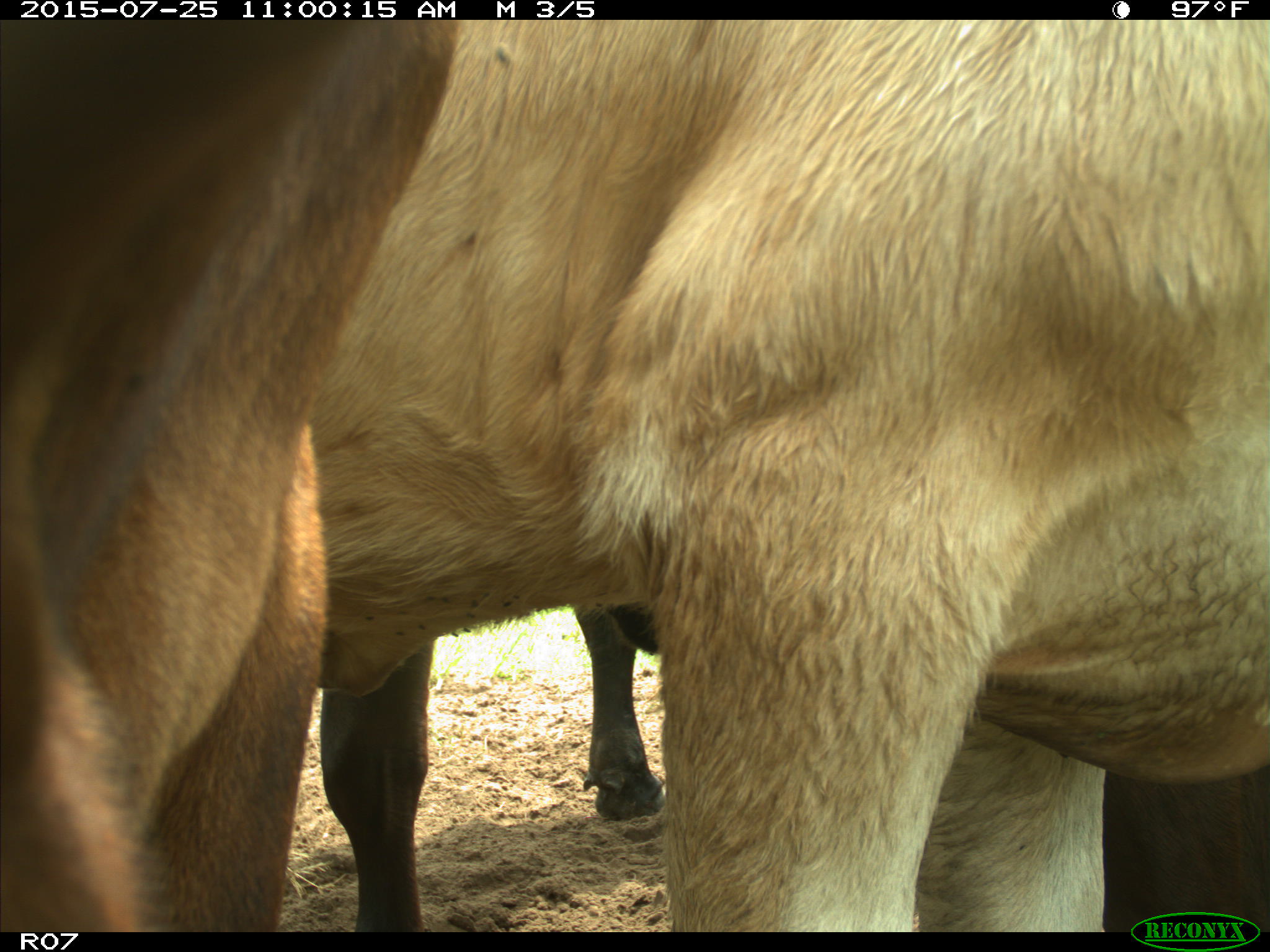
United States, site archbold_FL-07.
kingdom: Animalia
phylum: Chordata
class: Mammalia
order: Artiodactyla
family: Bovidae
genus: Bos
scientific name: Bos taurus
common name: domestic cow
Bos taurus (domestic cow).